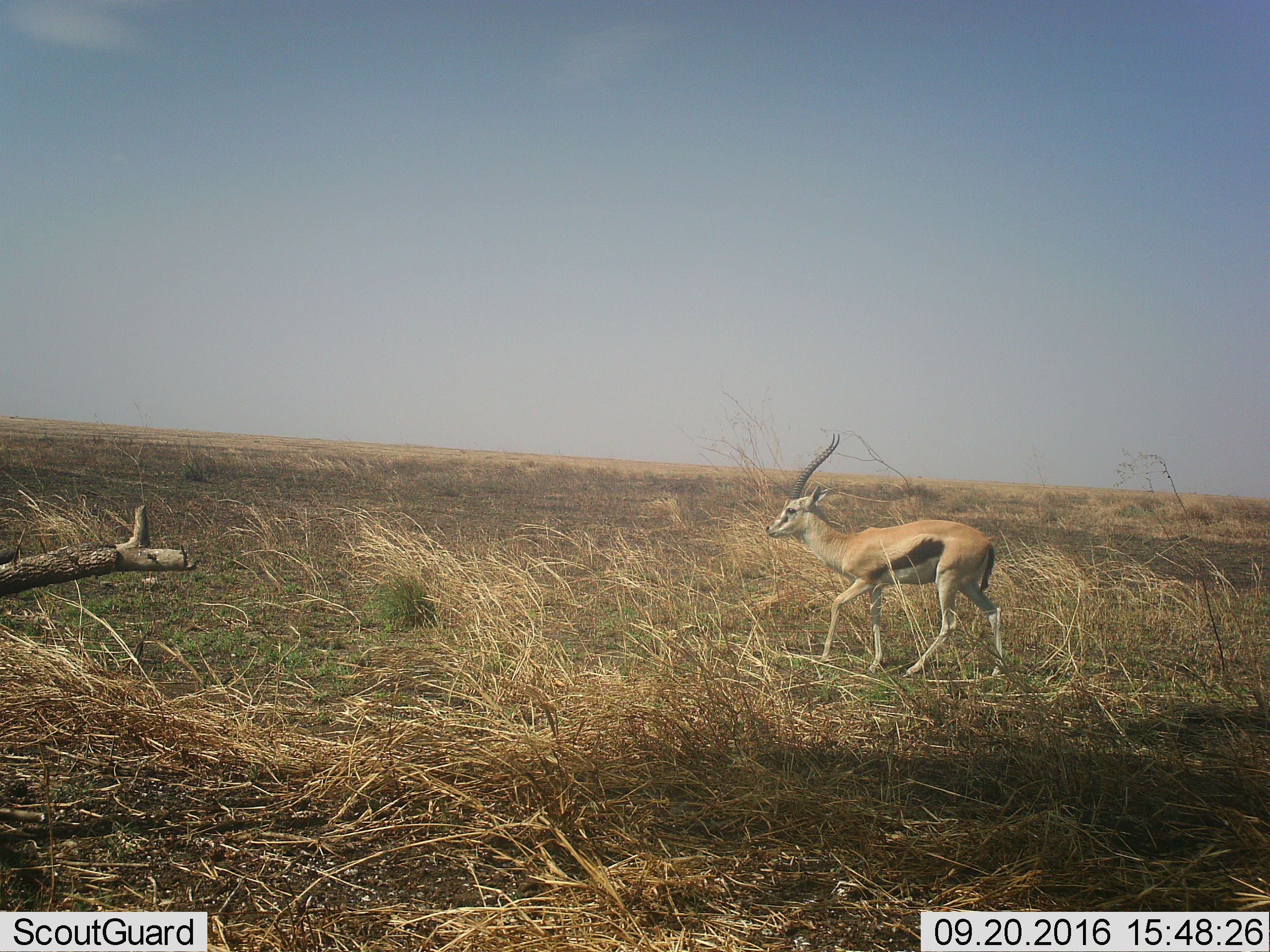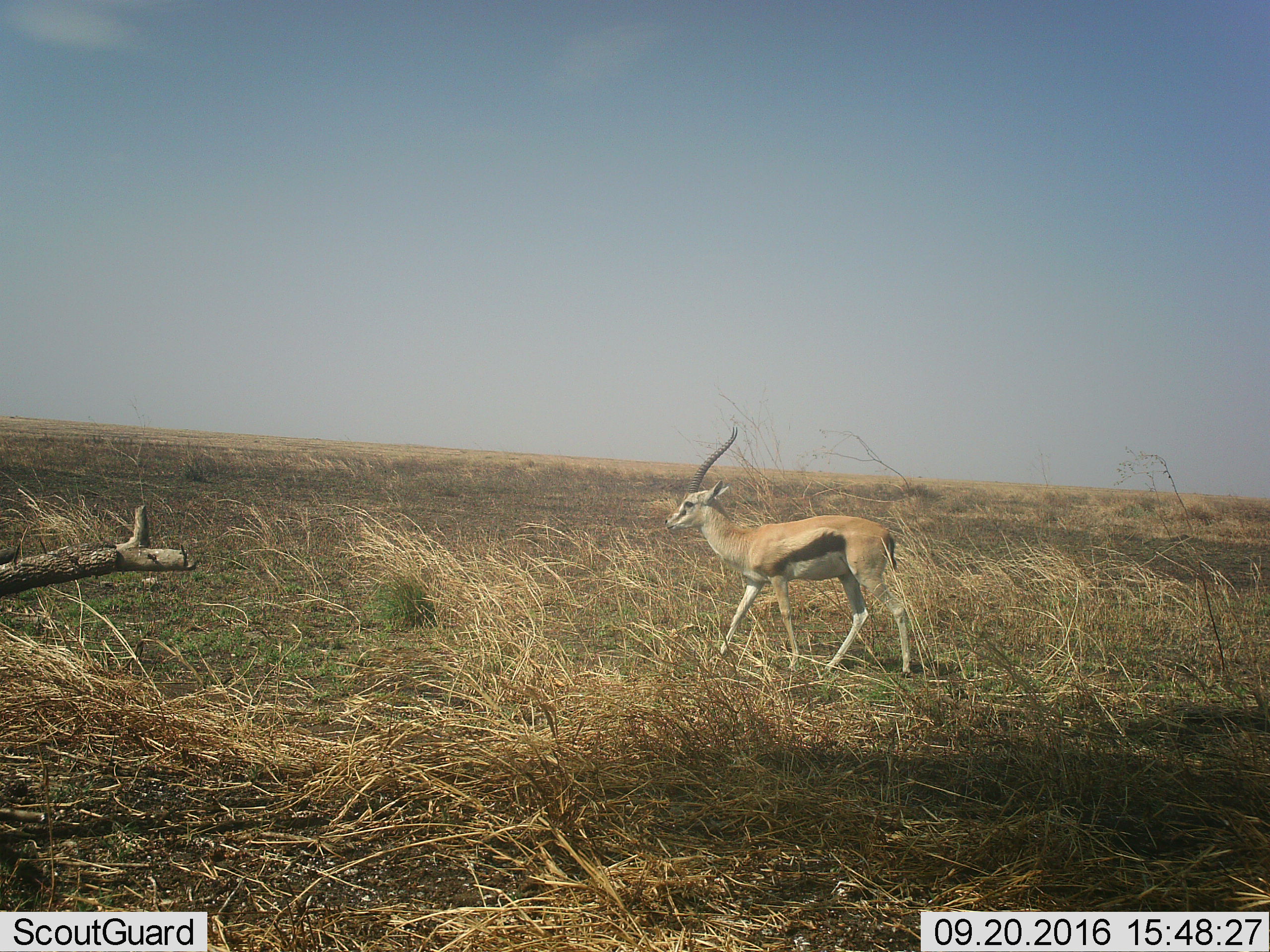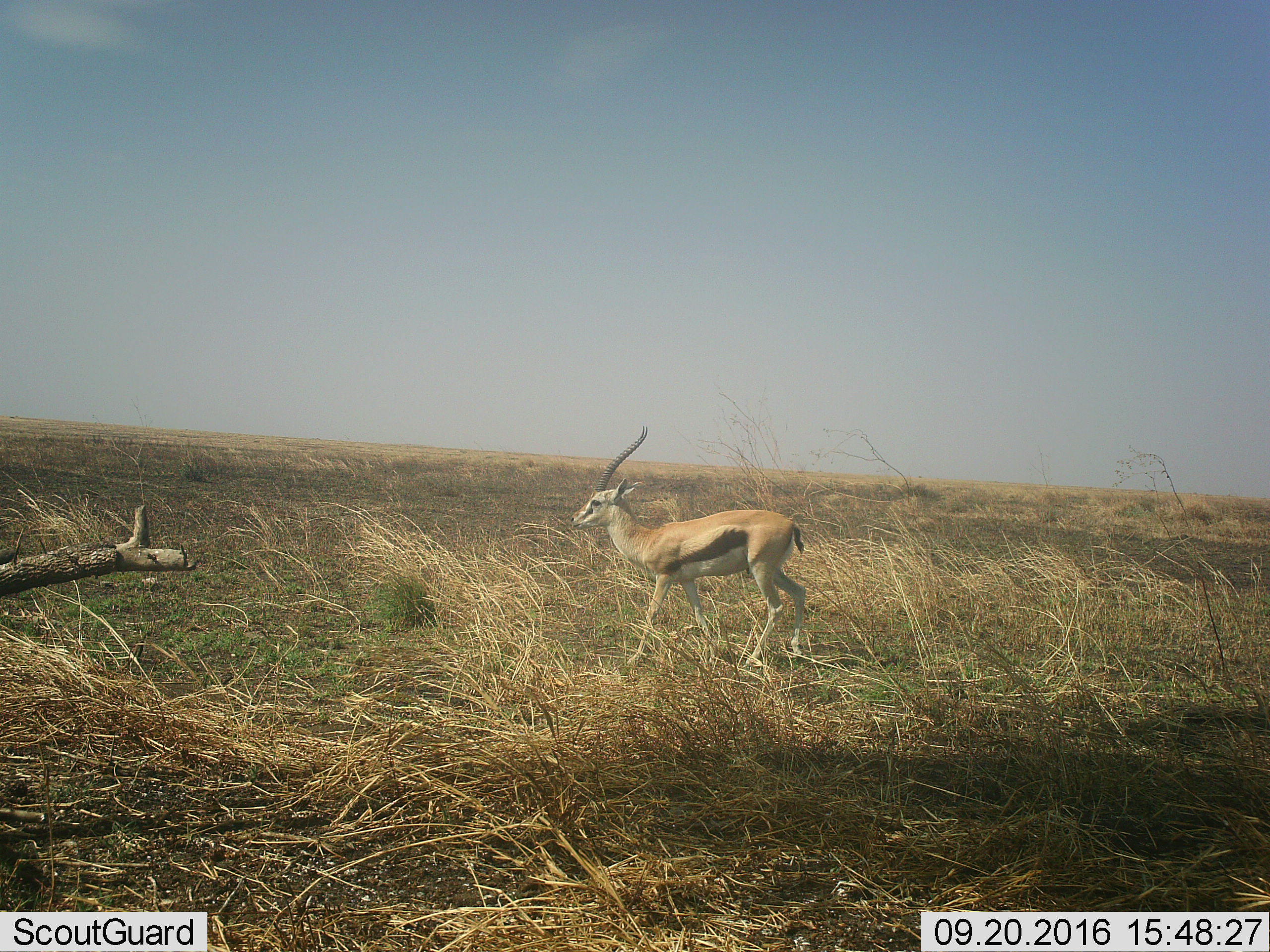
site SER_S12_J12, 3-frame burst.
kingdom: Animalia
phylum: Chordata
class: Mammalia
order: Artiodactyla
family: Bovidae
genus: Eudorcas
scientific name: Eudorcas thomsonii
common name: thomson's gazelle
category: gazellethomsons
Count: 1.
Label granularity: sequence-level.